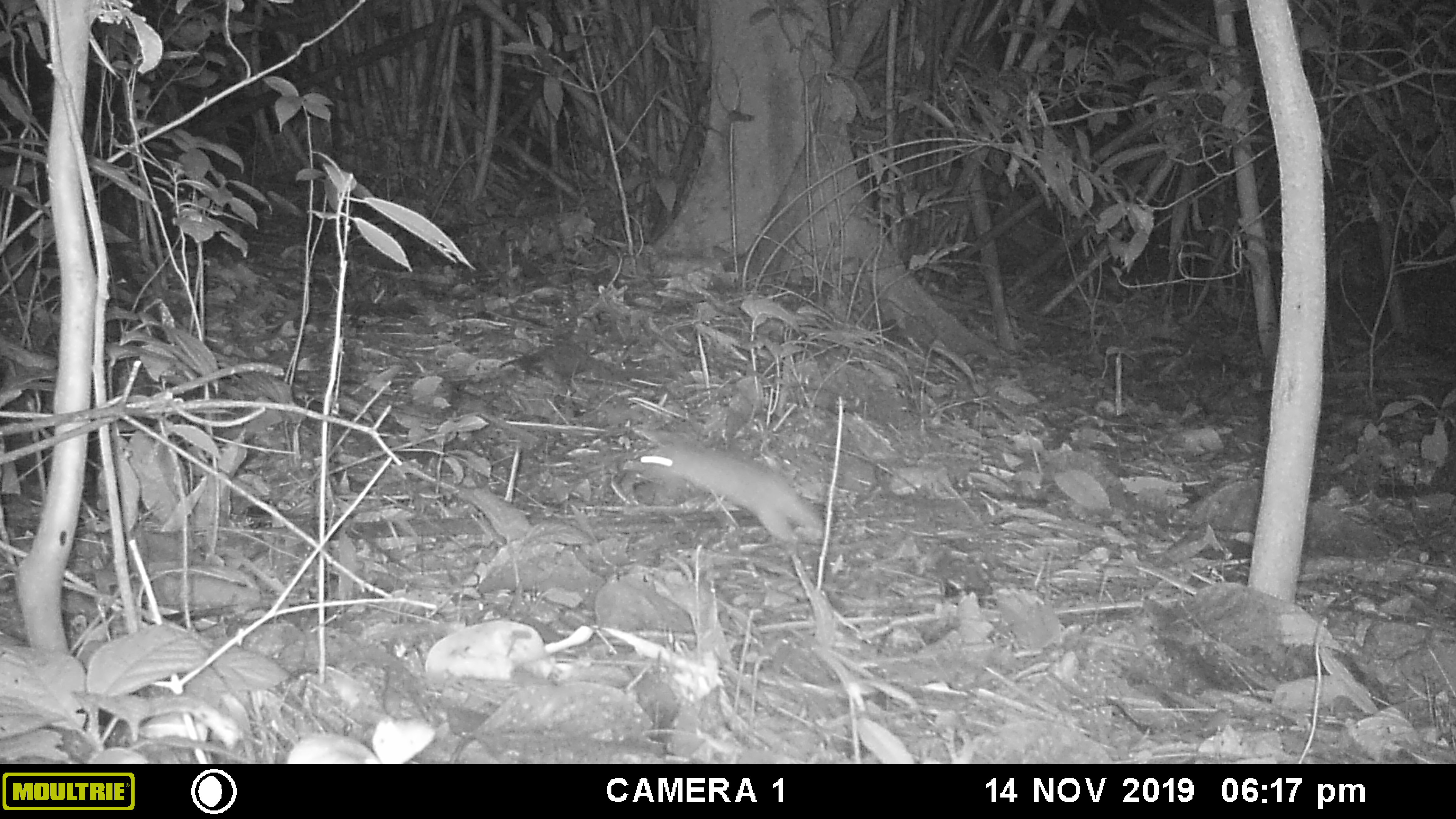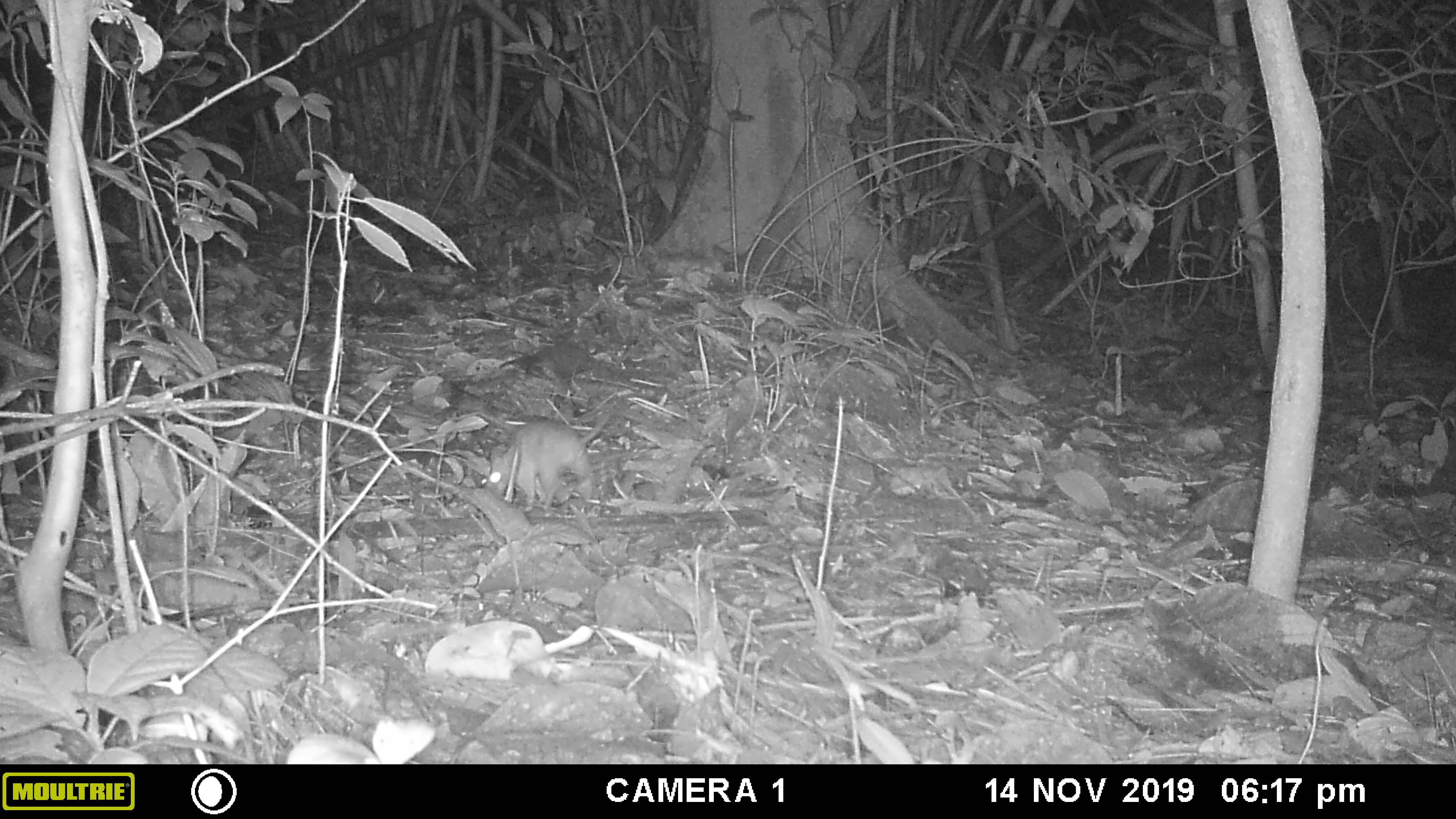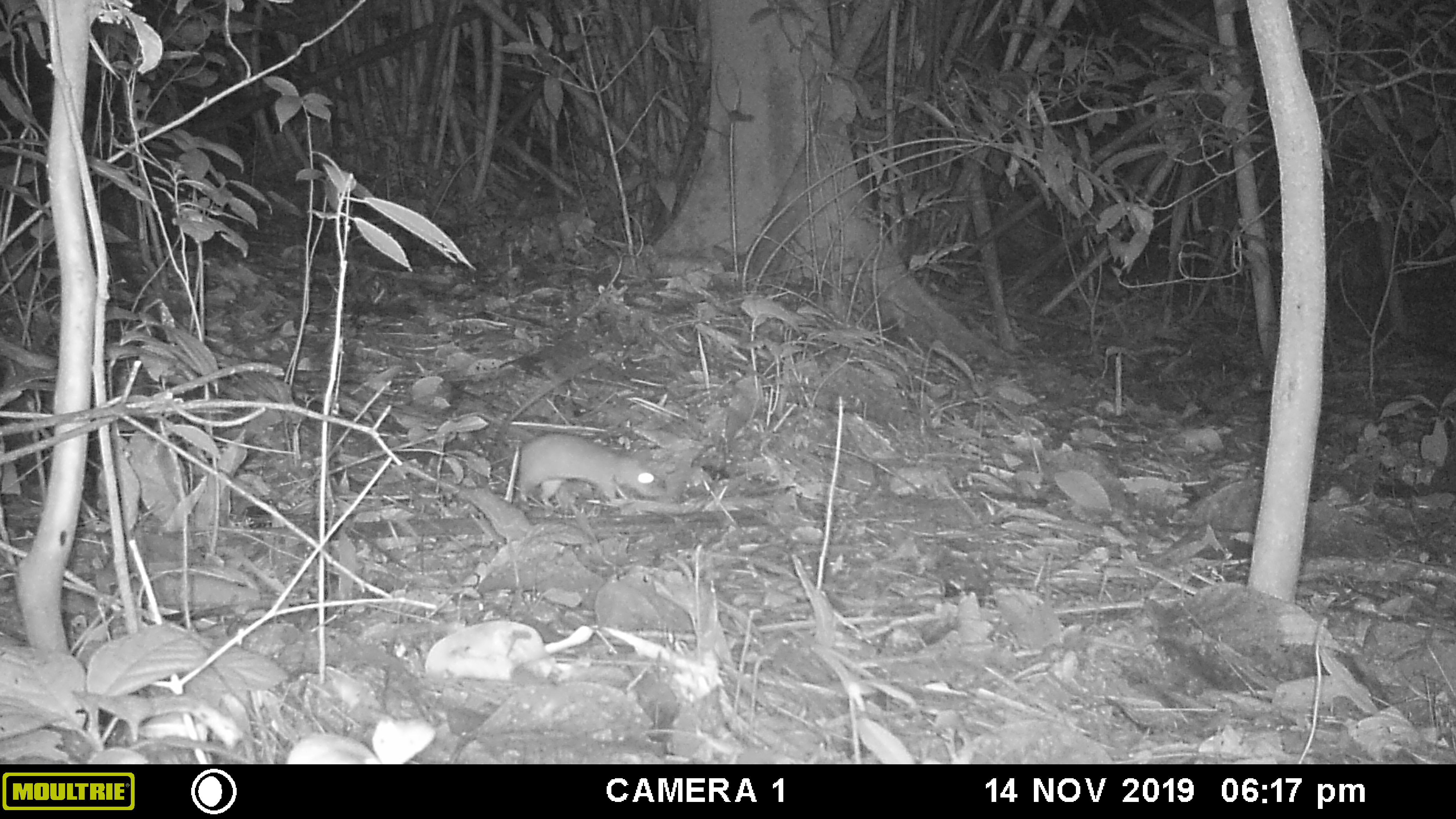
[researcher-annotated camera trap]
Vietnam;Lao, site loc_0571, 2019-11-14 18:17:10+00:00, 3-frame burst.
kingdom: Animalia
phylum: Chordata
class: Mammalia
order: Rodentia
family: Muridae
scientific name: Muridae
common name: old-world mice and rats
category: unidentified murid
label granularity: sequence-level